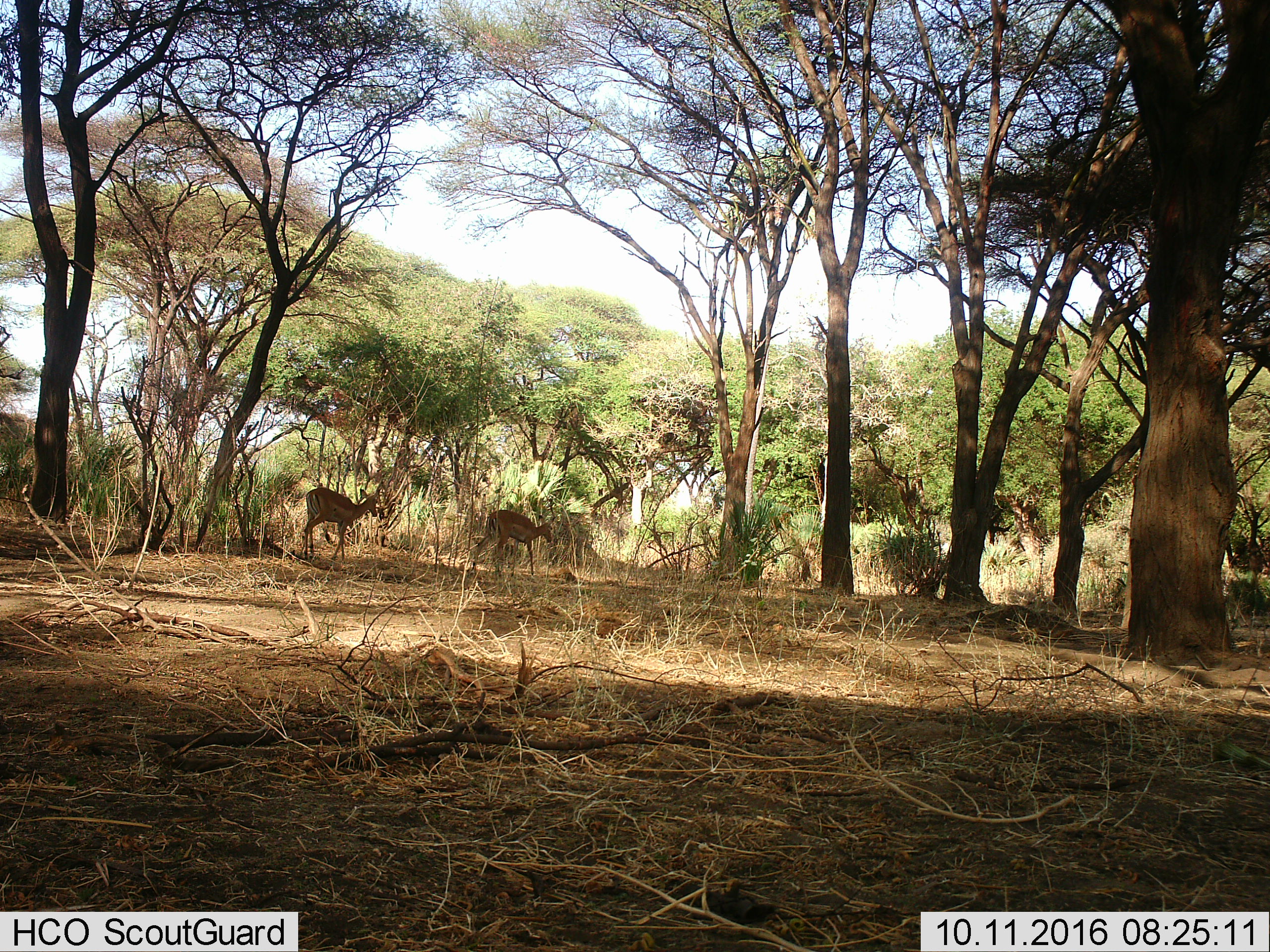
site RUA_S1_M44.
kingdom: Animalia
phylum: Chordata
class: Mammalia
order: Artiodactyla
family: Bovidae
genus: Aepyceros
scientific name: Aepyceros melampus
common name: impala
Impala (Aepyceros melampus), count 2. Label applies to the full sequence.